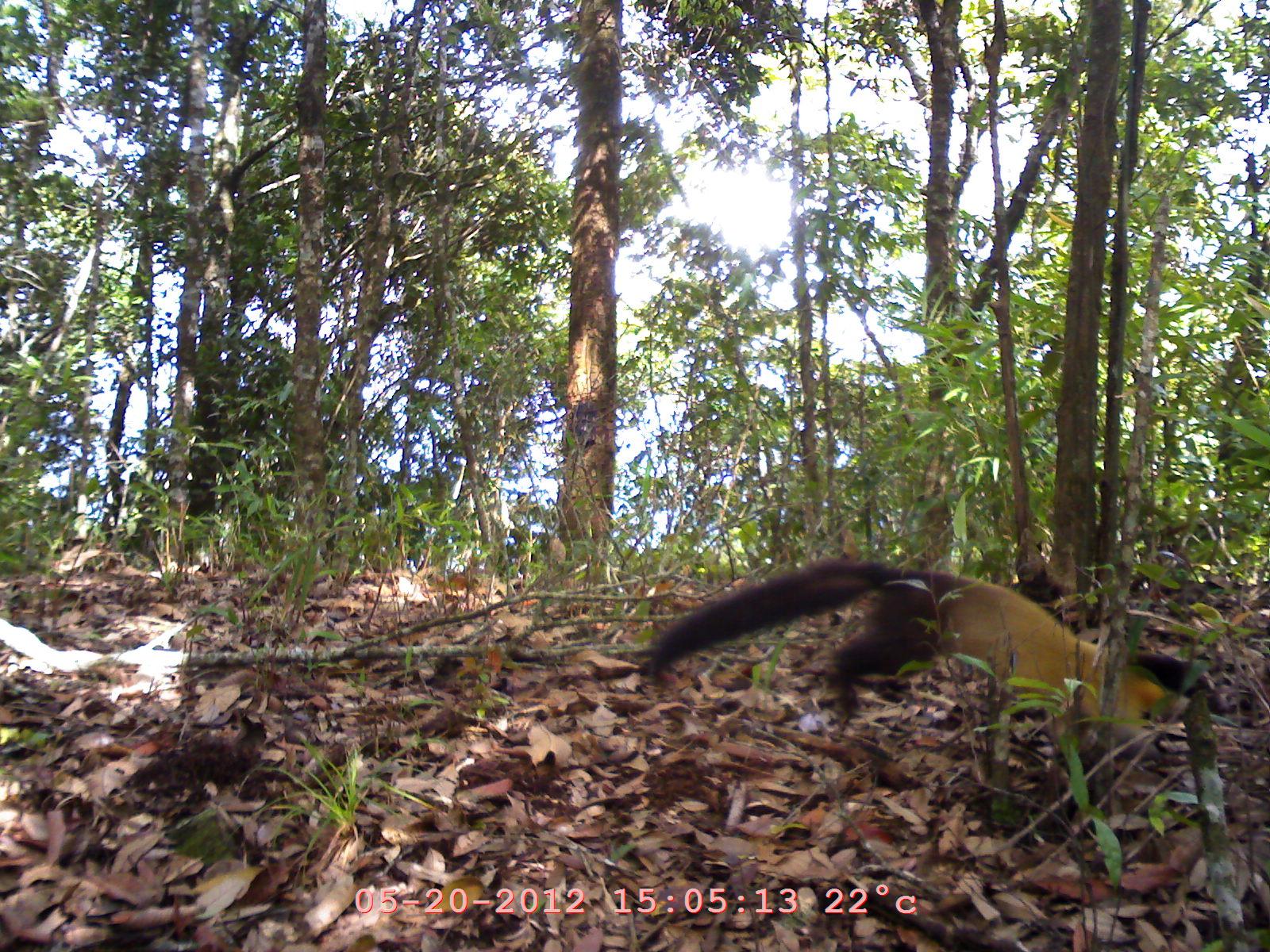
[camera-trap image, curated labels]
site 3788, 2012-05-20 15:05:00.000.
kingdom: Animalia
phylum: Chordata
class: Mammalia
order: Carnivora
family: Mustelidae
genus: Martes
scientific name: Martes flavigula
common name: yellow-throated marten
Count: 1.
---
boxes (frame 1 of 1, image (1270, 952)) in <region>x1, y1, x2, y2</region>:
martes flavigula: <region>638, 555, 1219, 771</region>